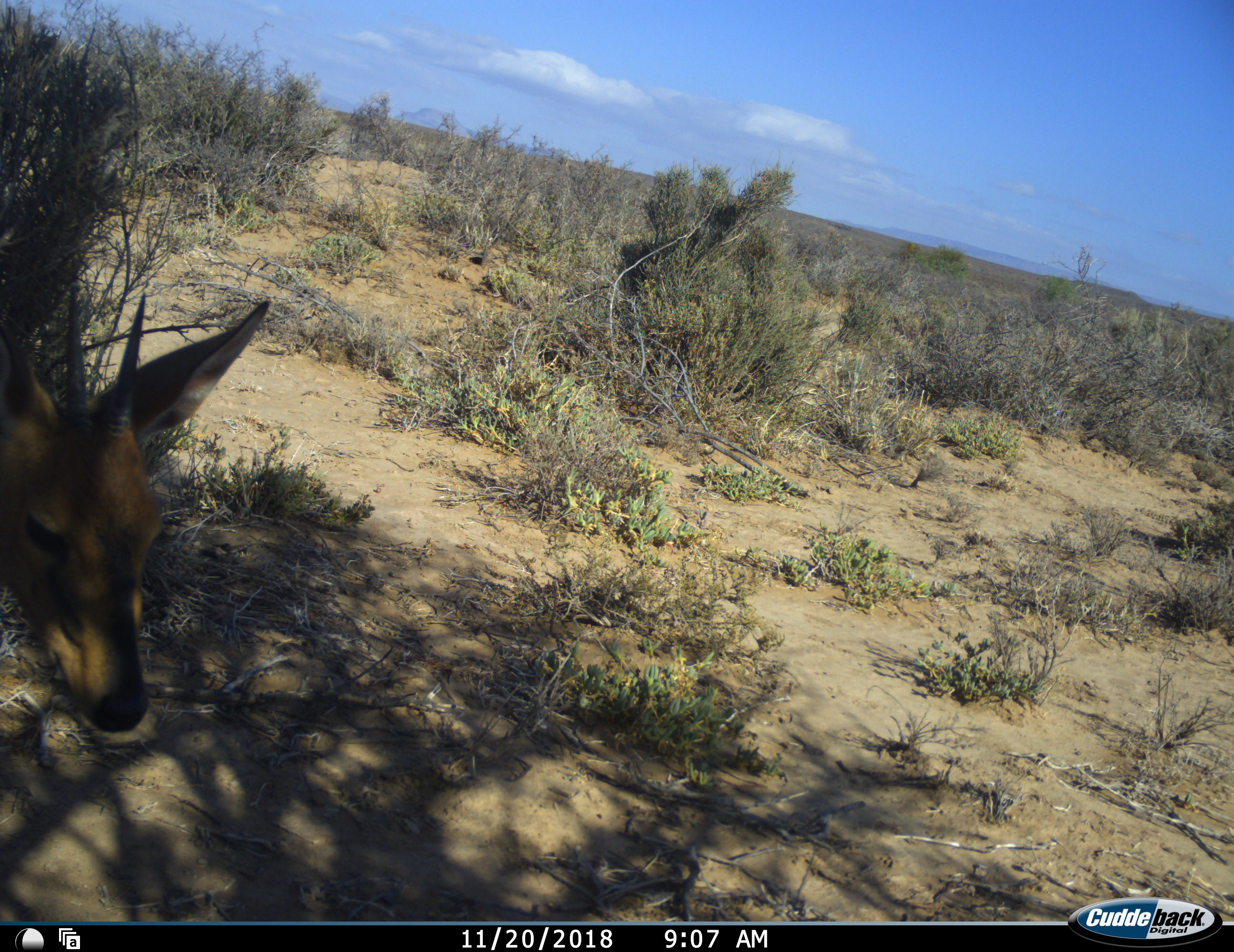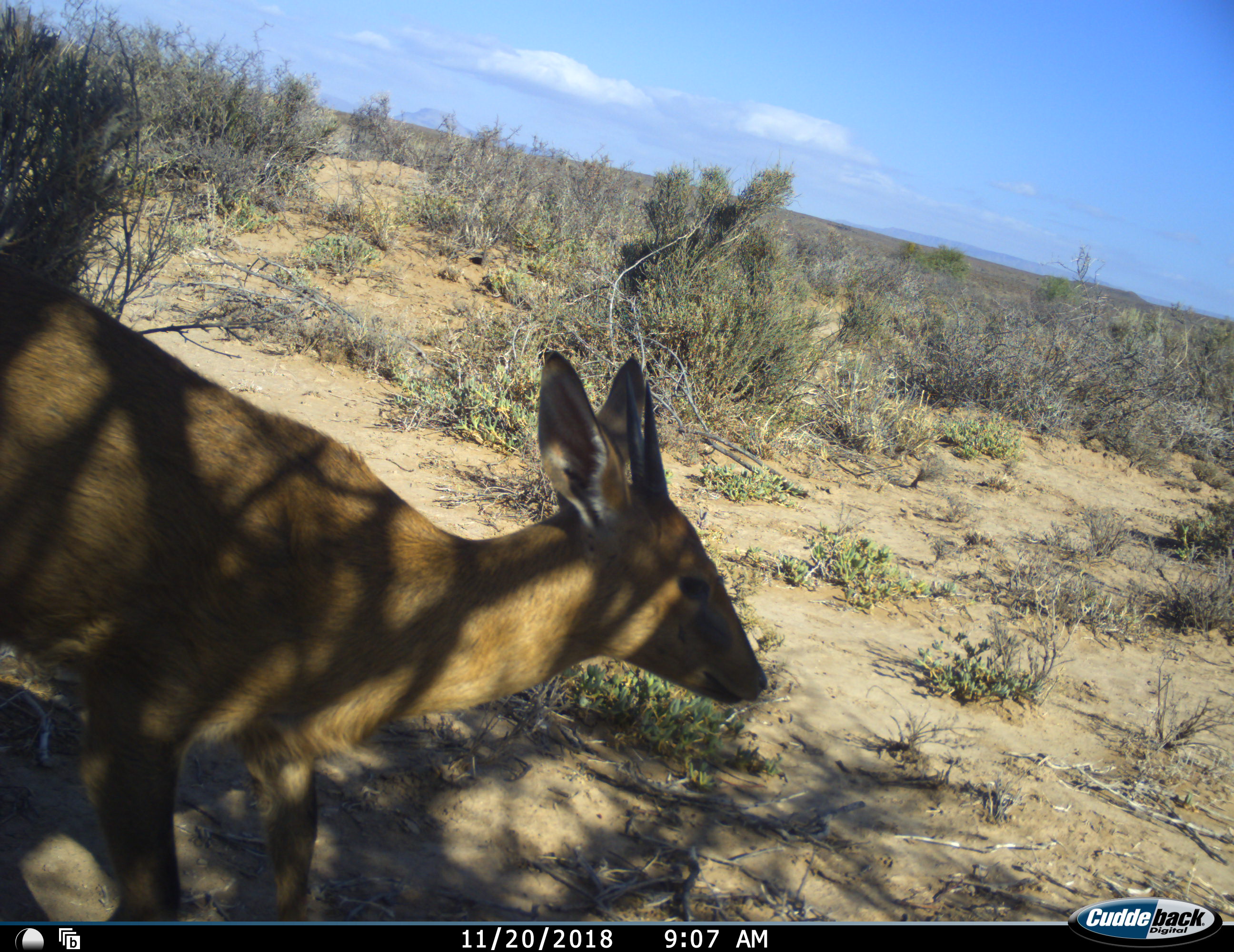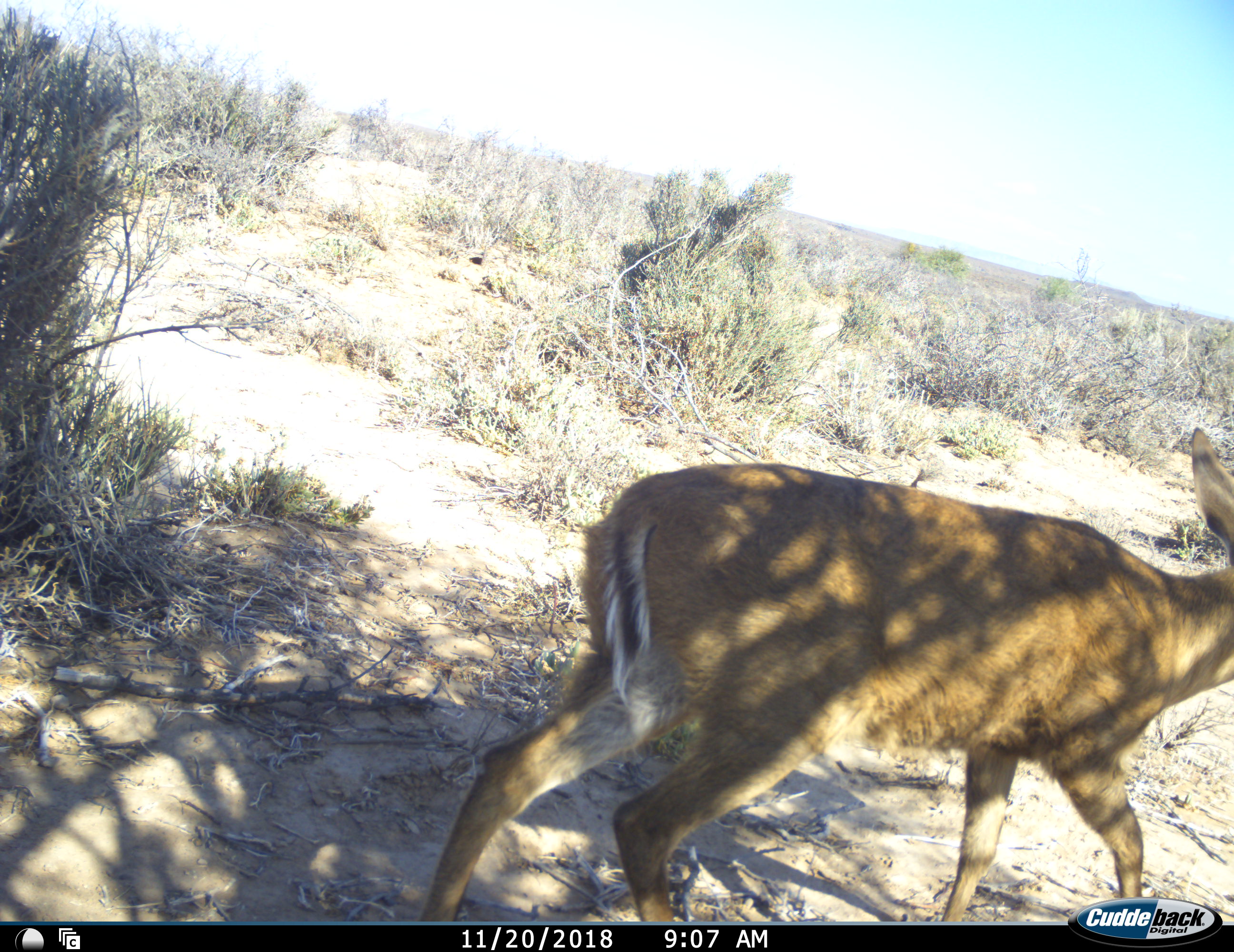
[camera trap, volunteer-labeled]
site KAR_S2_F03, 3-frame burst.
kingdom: Animalia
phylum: Chordata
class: Mammalia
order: Artiodactyla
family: Bovidae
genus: Sylvicapra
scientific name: Sylvicapra grimmia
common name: common duiker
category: duikercommongrey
Duikercommongrey (common duiker) (Sylvicapra grimmia), count 1. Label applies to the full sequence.